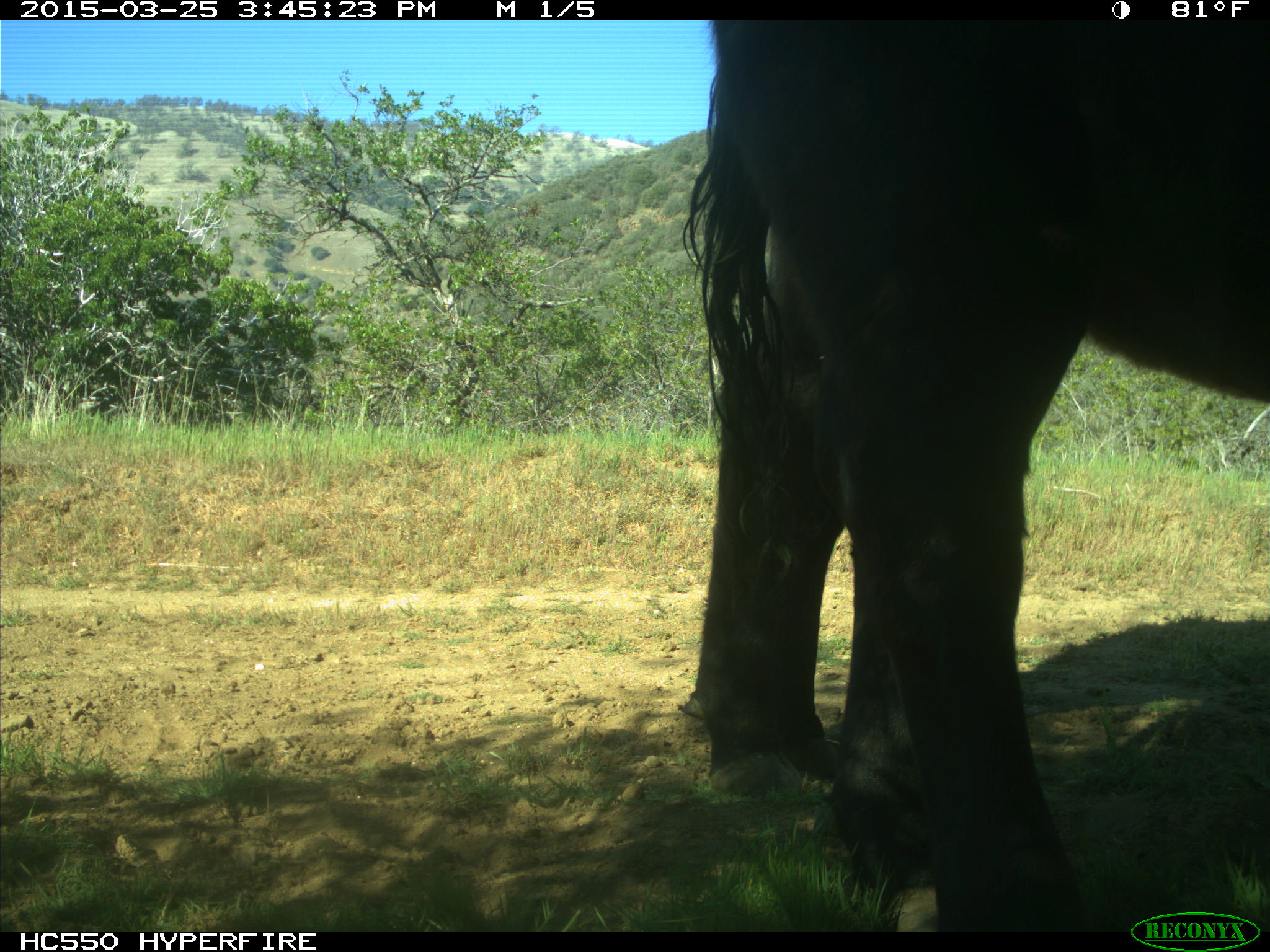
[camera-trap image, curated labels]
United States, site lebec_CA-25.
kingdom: Animalia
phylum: Chordata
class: Mammalia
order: Artiodactyla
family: Bovidae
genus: Bos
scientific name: Bos taurus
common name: domestic cow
Bos taurus (domestic cow).